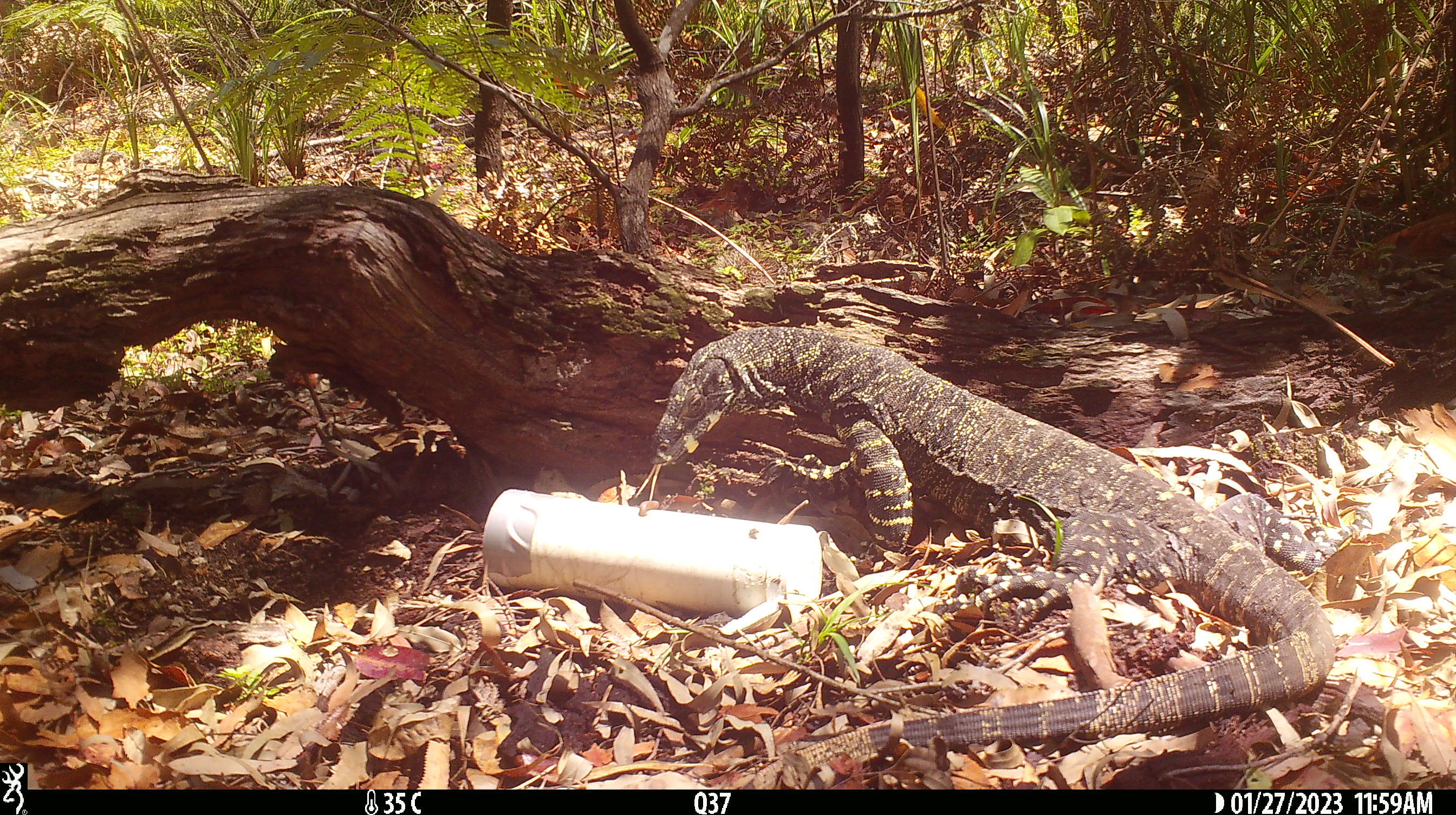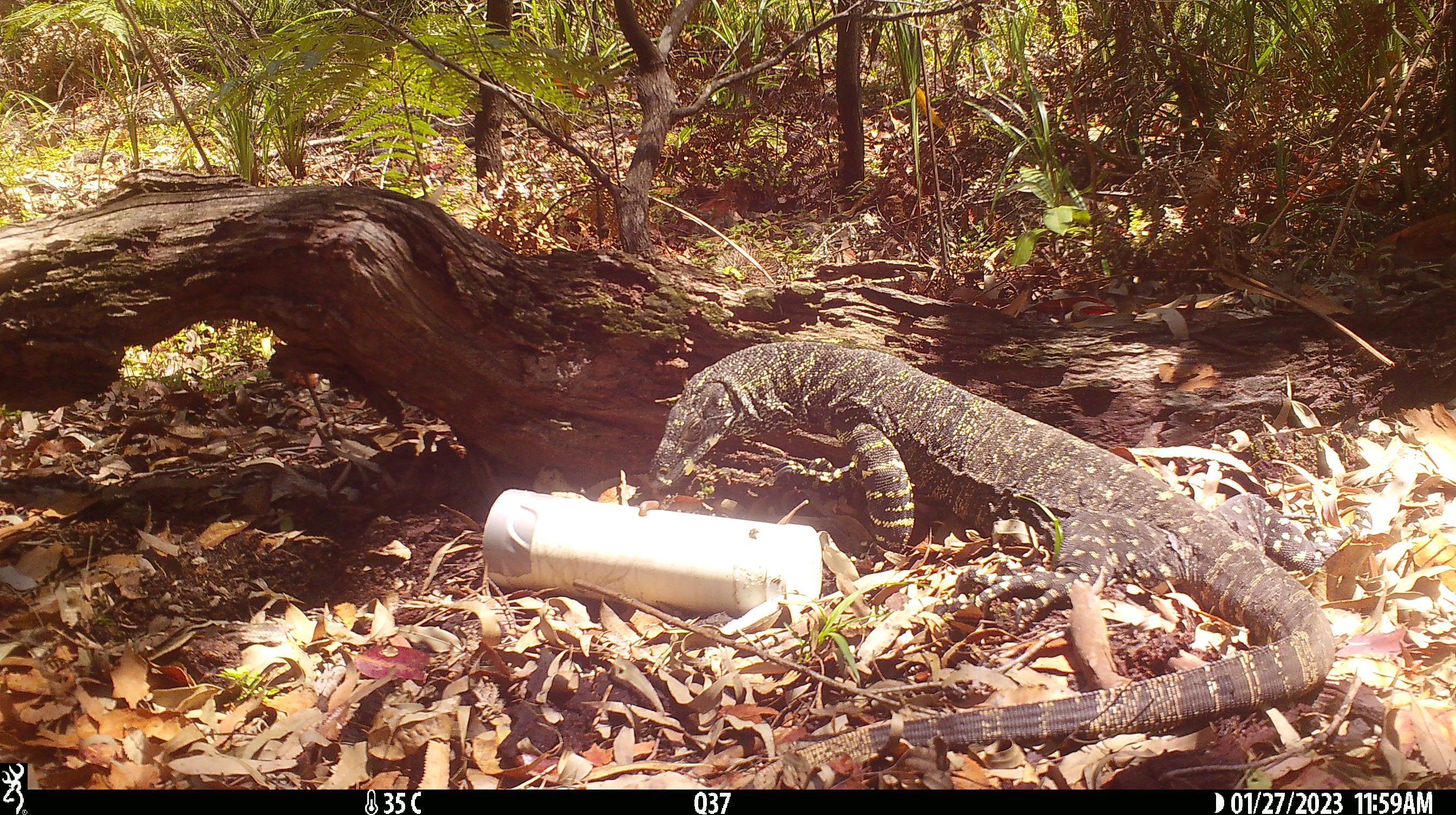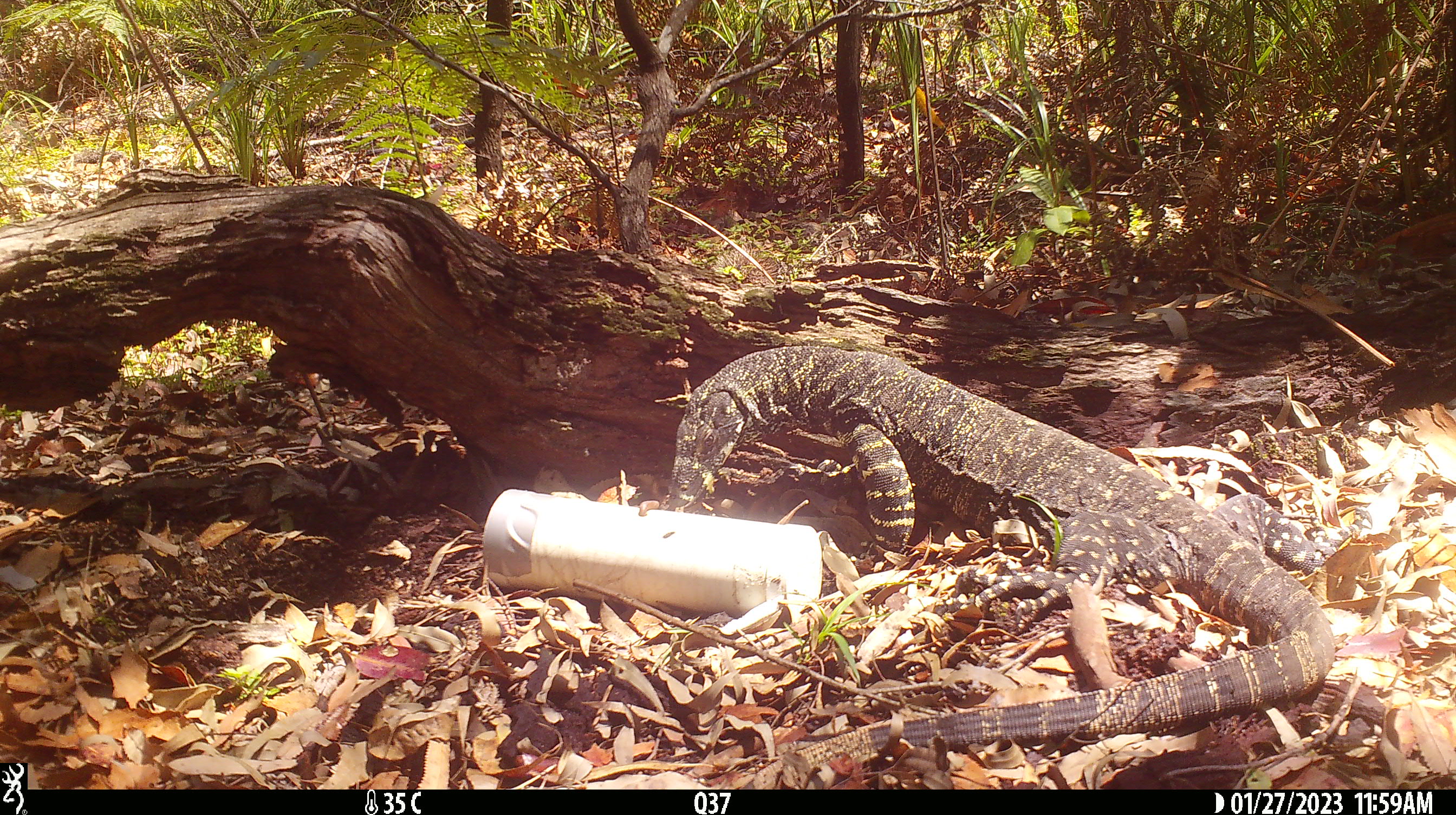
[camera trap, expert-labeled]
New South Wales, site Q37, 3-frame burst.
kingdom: Animalia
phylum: Chordata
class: Reptilia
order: Squamata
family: Varanidae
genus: Varanus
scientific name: Varanus varius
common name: lace monitor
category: goanna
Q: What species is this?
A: Goanna (lace monitor) (Varanus varius).